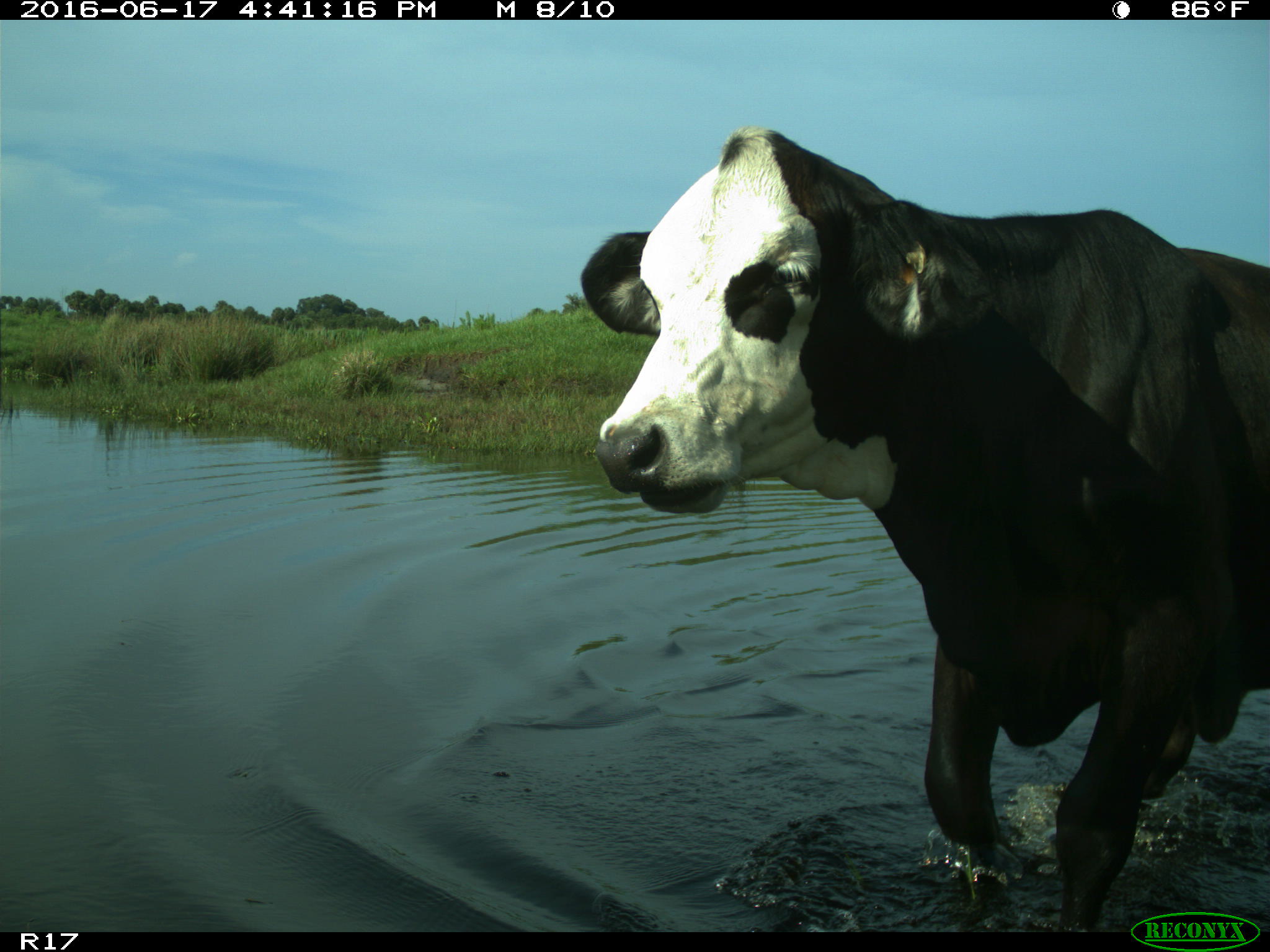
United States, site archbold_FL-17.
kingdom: Animalia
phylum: Chordata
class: Mammalia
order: Artiodactyla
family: Bovidae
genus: Bos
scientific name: Bos taurus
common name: domestic cow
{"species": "Bos taurus (domestic cow)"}